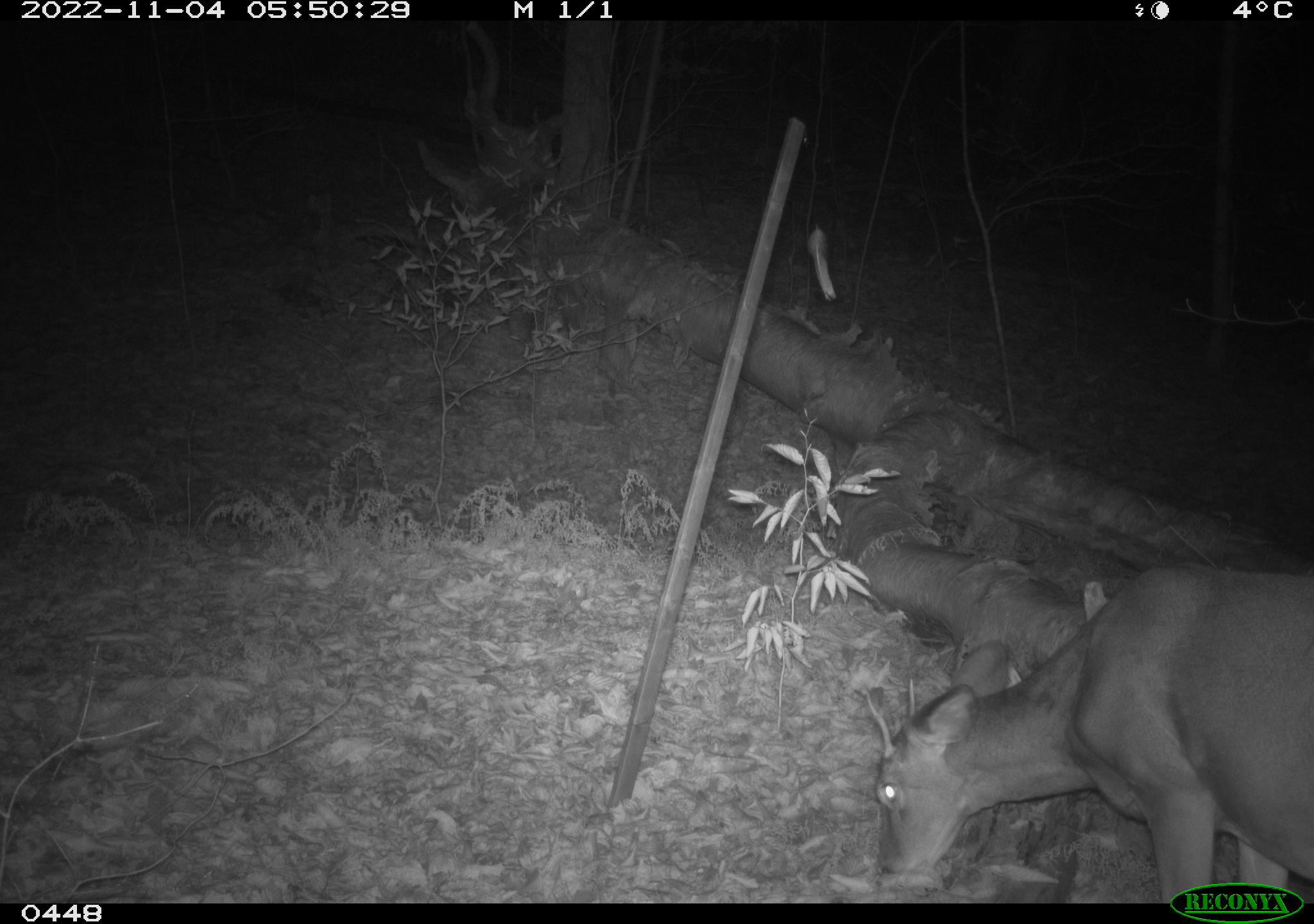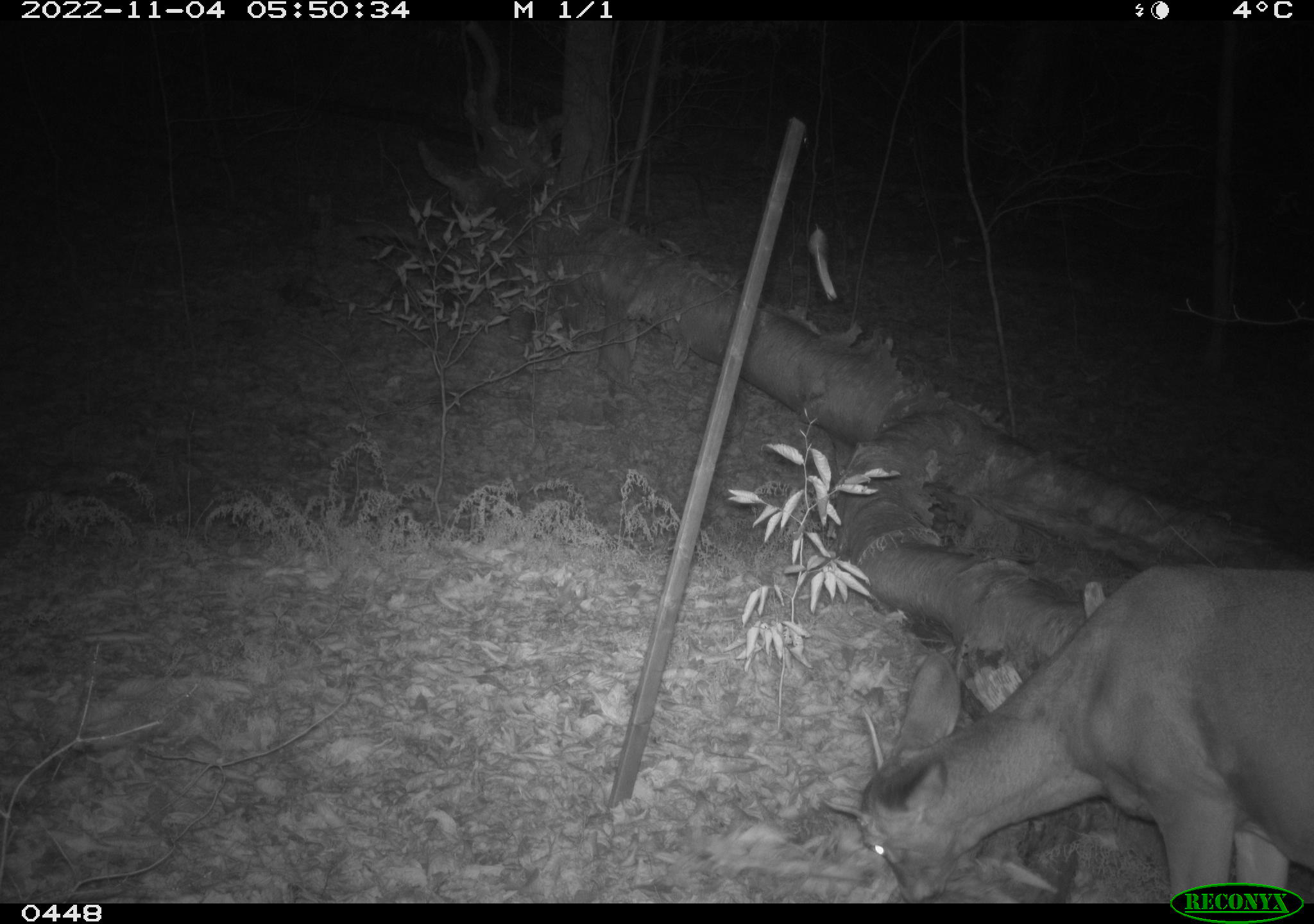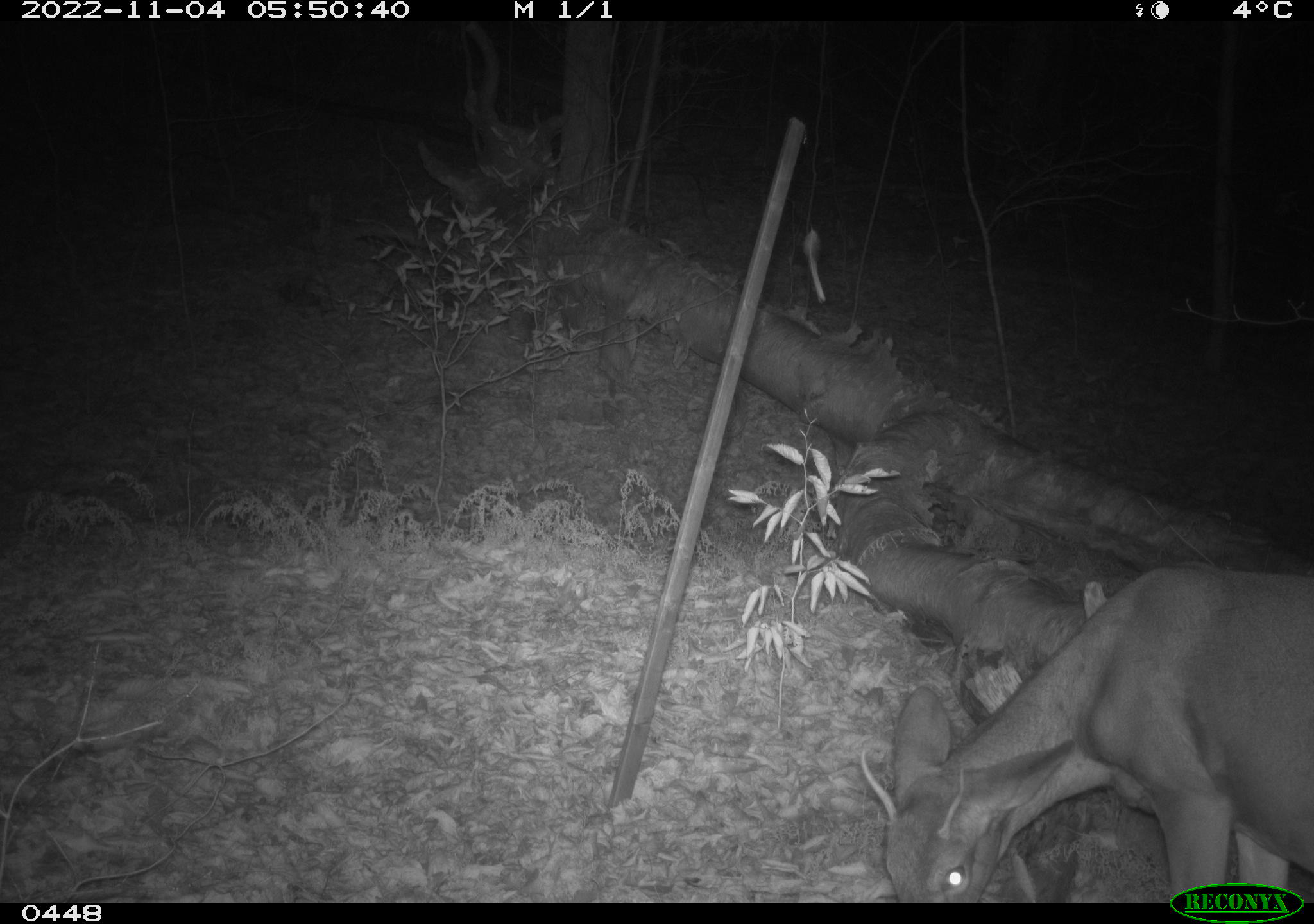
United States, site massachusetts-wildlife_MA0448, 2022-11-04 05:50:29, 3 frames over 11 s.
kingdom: Animalia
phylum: Chordata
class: Mammalia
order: Artiodactyla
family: Cervidae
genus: Odocoileus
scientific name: Odocoileus virginianus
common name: white-tailed deer